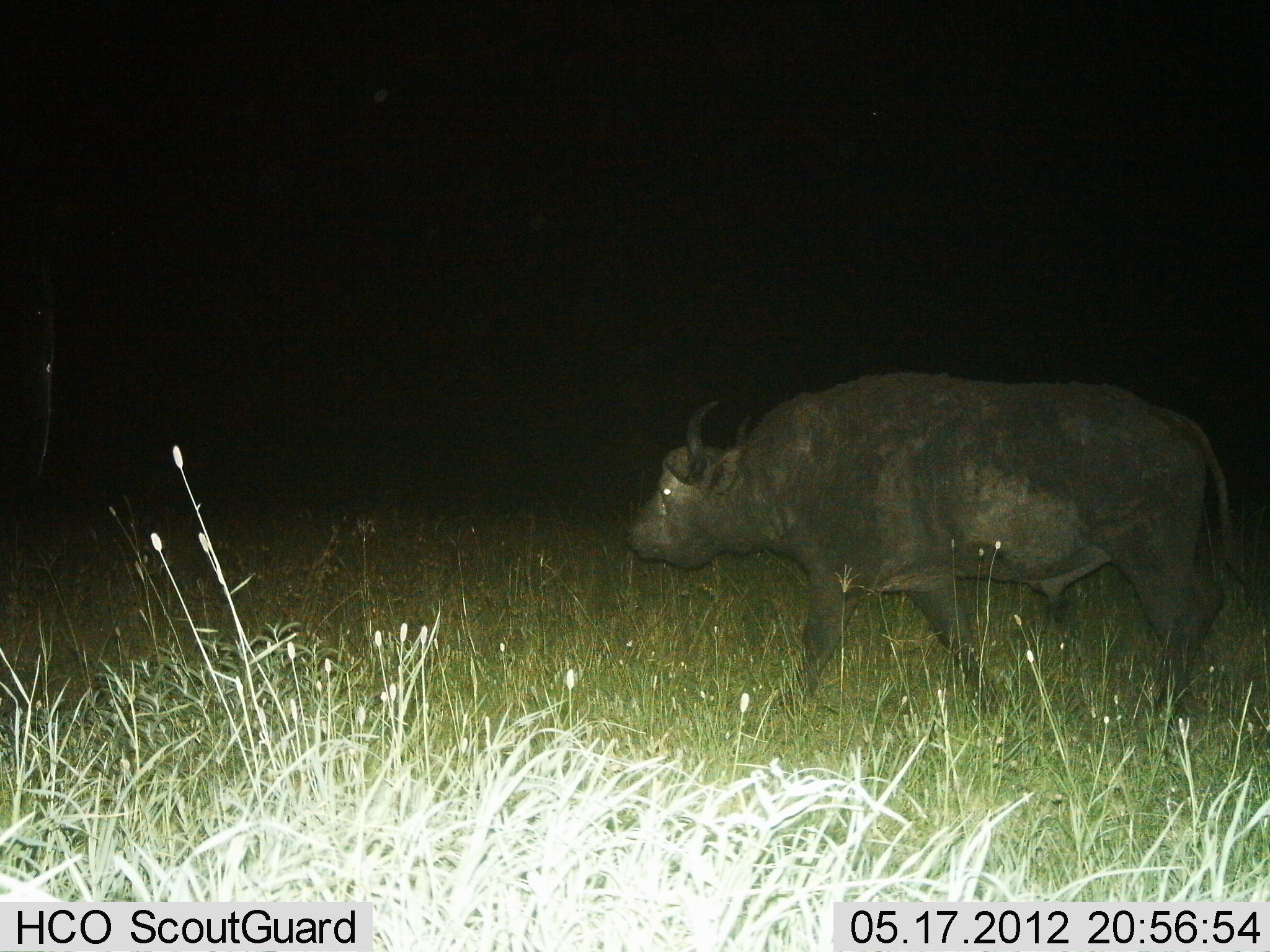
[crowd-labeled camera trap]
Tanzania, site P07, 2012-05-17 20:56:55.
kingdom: Animalia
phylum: Chordata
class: Mammalia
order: Artiodactyla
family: Bovidae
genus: Syncerus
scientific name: Syncerus caffer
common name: cape buffalo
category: buffalo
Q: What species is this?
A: Buffalo (cape buffalo) (Syncerus caffer).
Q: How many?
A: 1.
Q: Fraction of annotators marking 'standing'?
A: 7%.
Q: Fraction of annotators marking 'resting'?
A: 0%.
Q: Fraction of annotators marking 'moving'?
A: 93%.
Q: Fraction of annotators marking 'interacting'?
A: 0%.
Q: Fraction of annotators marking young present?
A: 0%.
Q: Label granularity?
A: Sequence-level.